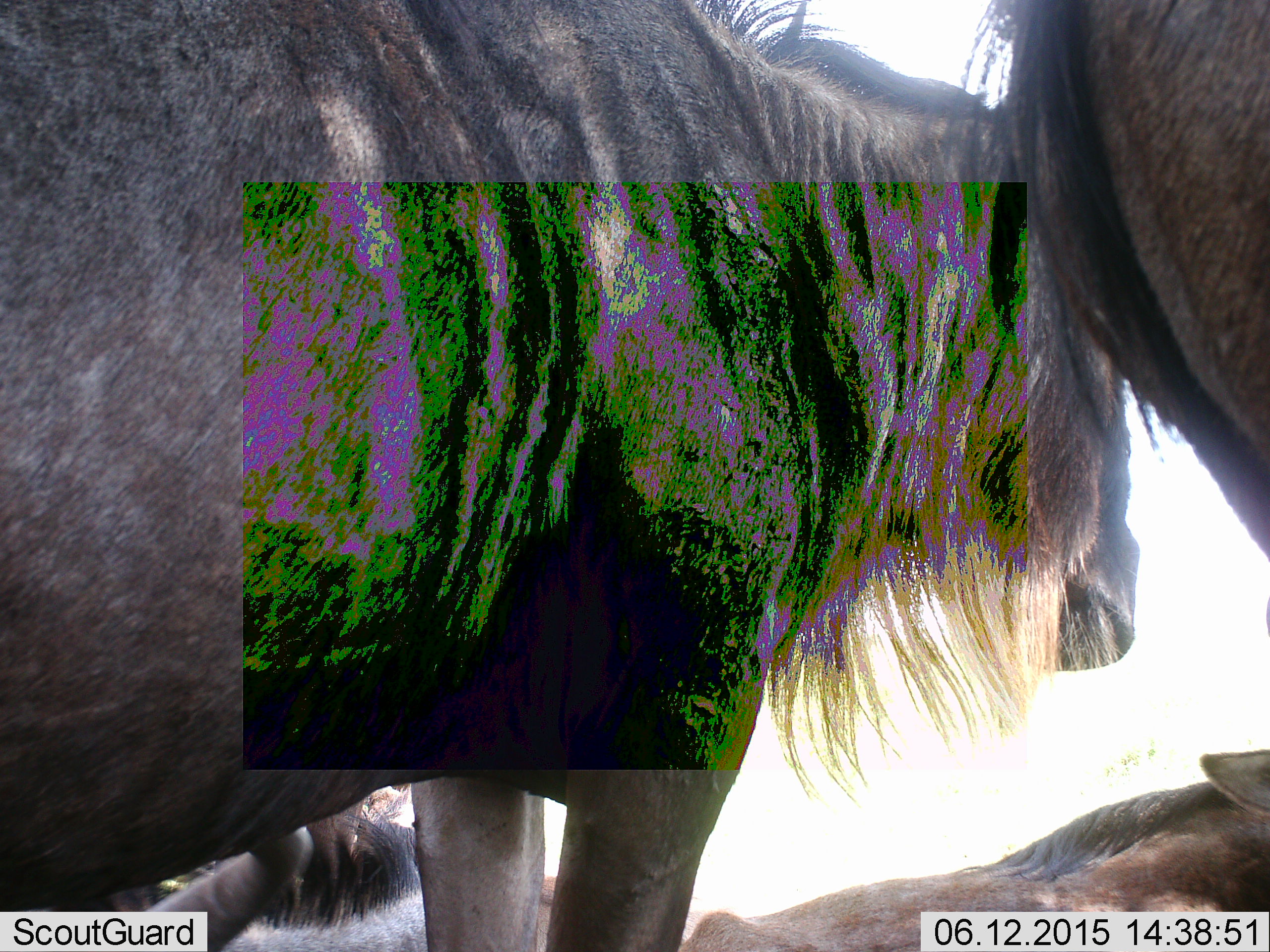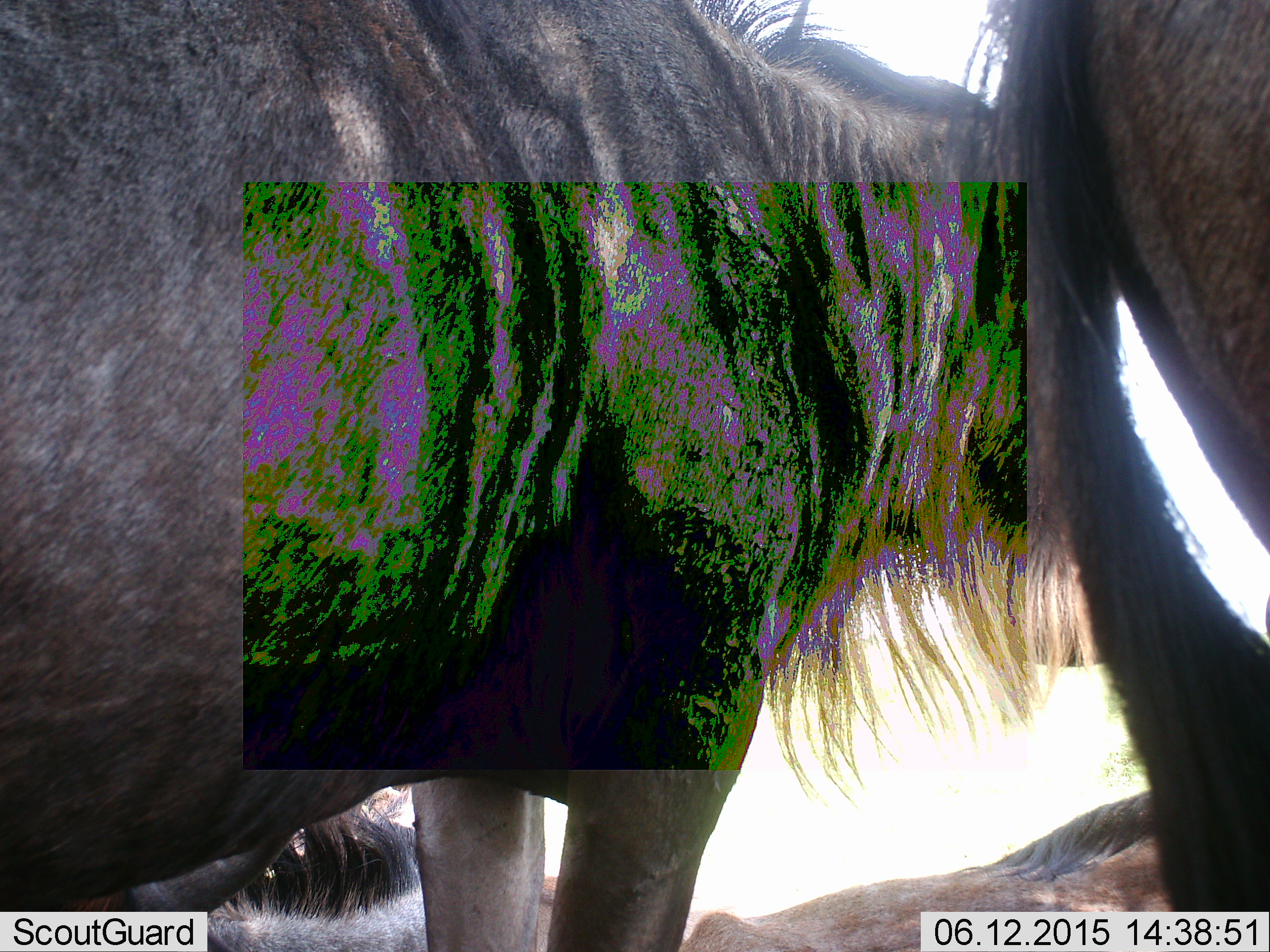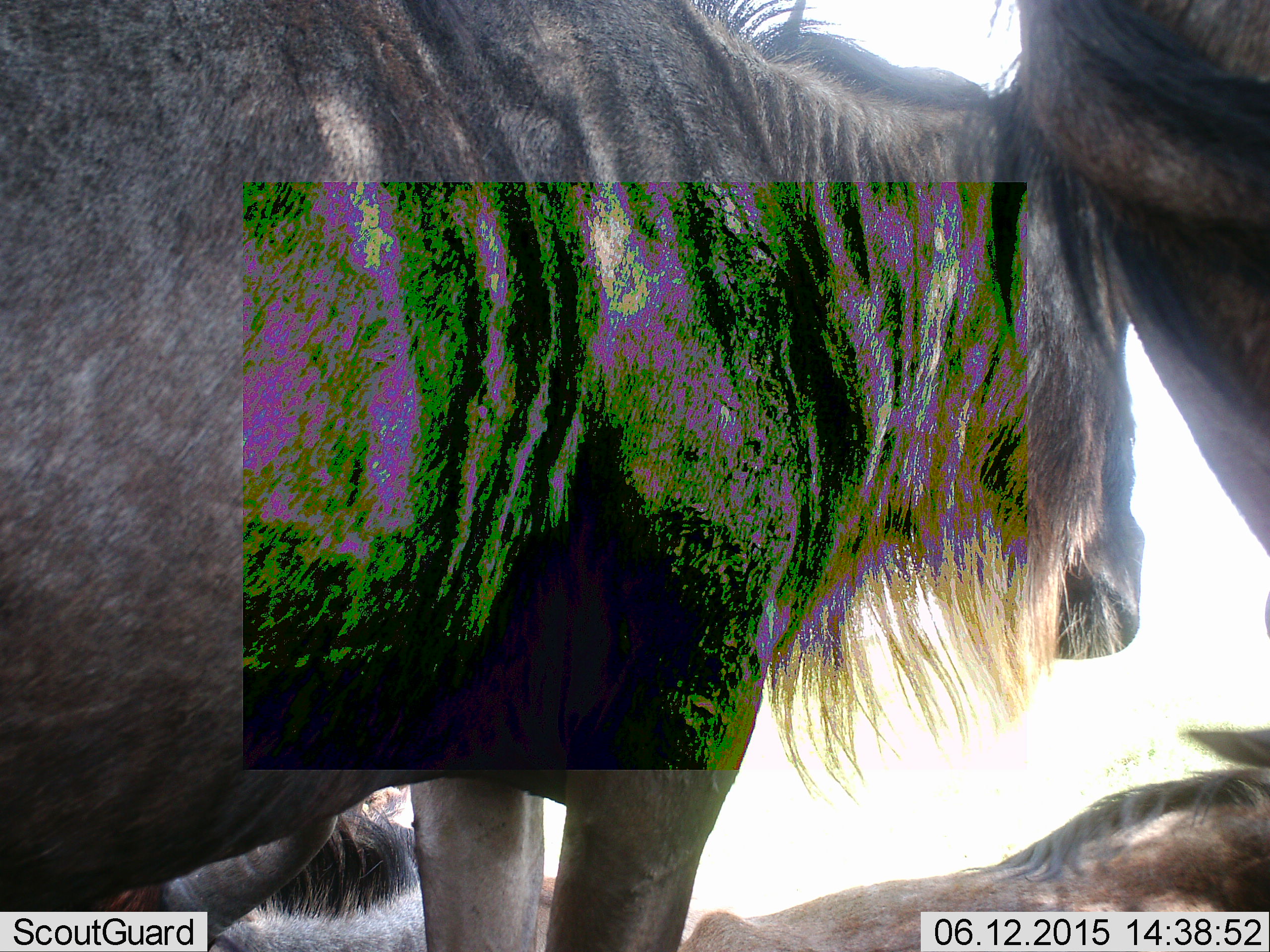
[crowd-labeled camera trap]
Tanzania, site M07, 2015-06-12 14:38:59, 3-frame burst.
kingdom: Animalia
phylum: Chordata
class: Mammalia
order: Artiodactyla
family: Bovidae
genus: Connochaetes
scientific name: Connochaetes taurinus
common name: blue wildebeest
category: wildebeest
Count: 4.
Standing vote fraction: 90%.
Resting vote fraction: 60%.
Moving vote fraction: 10%.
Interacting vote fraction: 0%.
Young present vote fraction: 10%.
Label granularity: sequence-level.